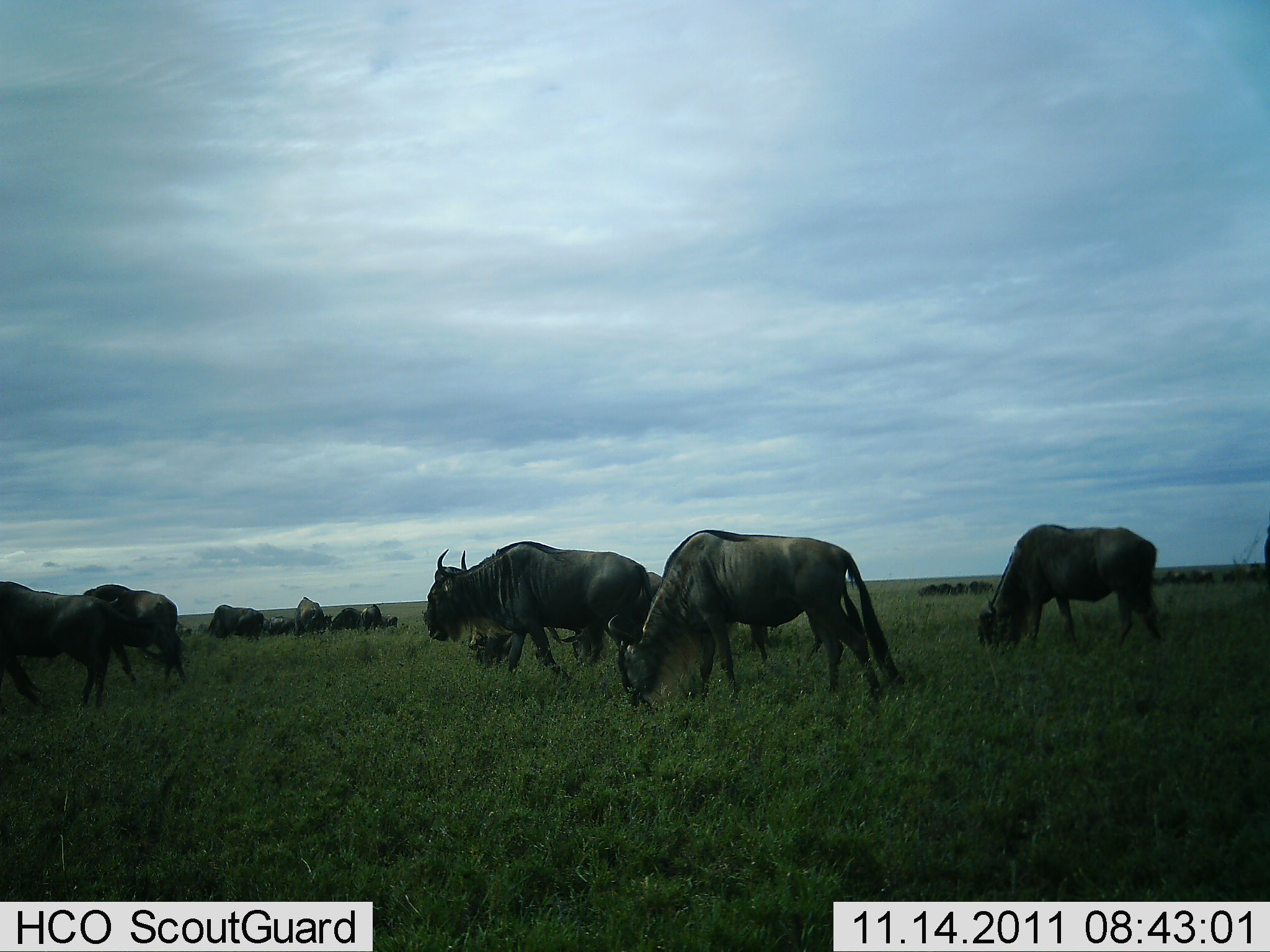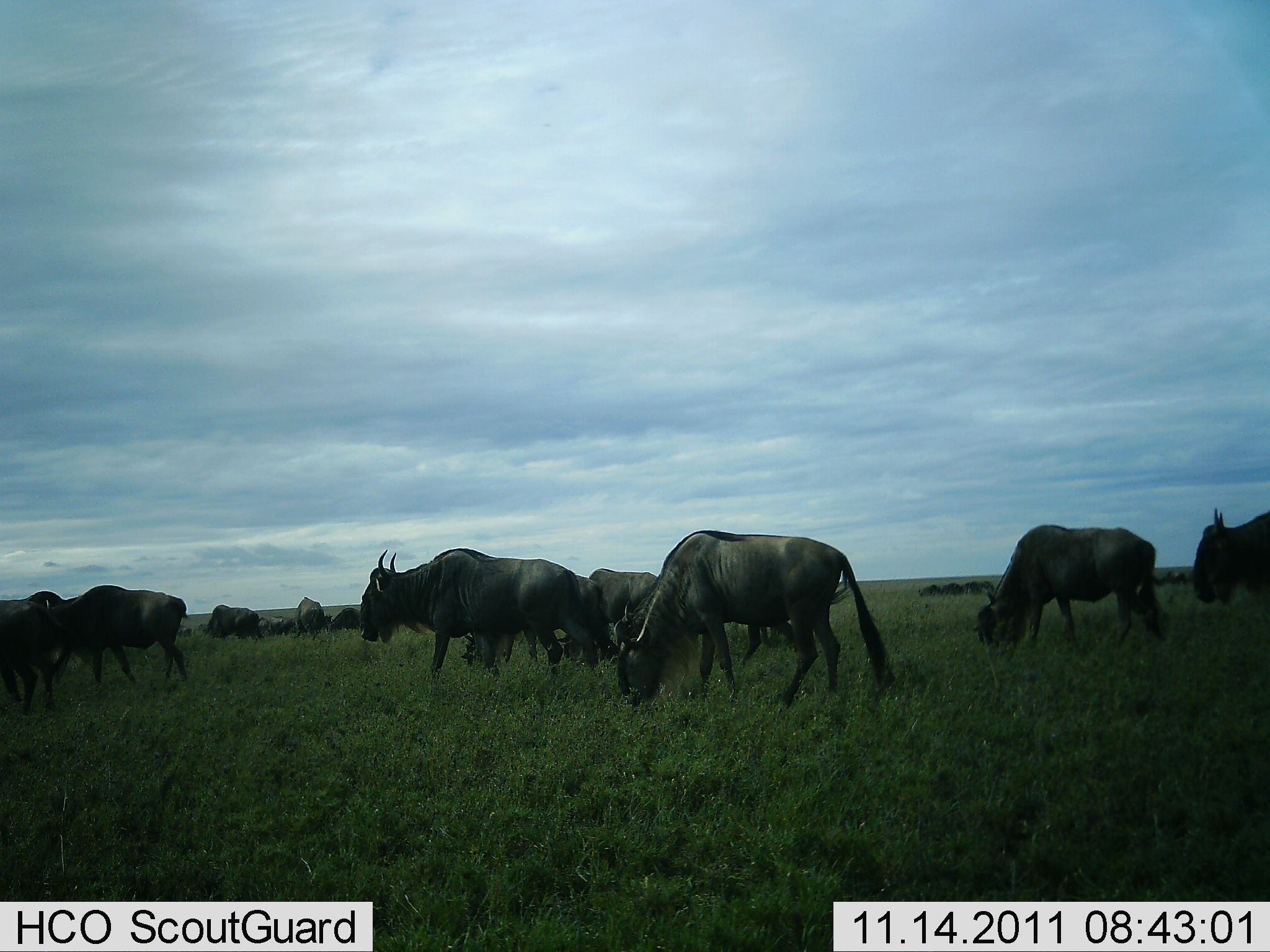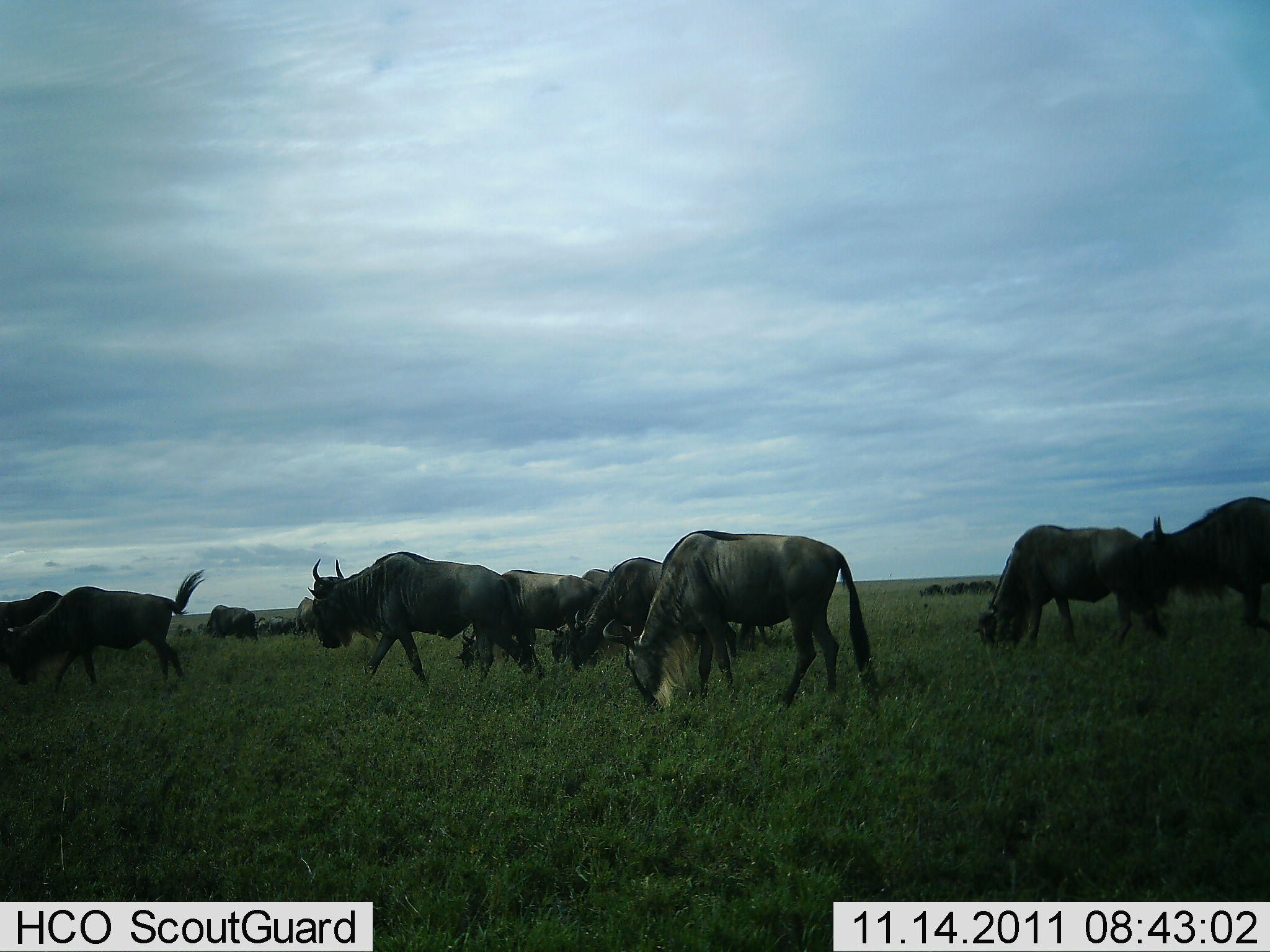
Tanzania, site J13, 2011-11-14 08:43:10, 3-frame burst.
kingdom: Animalia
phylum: Chordata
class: Mammalia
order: Artiodactyla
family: Bovidae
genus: Connochaetes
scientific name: Connochaetes taurinus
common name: blue wildebeest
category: wildebeest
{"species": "wildebeest (blue wildebeest) (Connochaetes taurinus)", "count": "11-50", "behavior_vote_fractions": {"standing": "20%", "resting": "10%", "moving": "80%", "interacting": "0%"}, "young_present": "0%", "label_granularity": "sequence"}